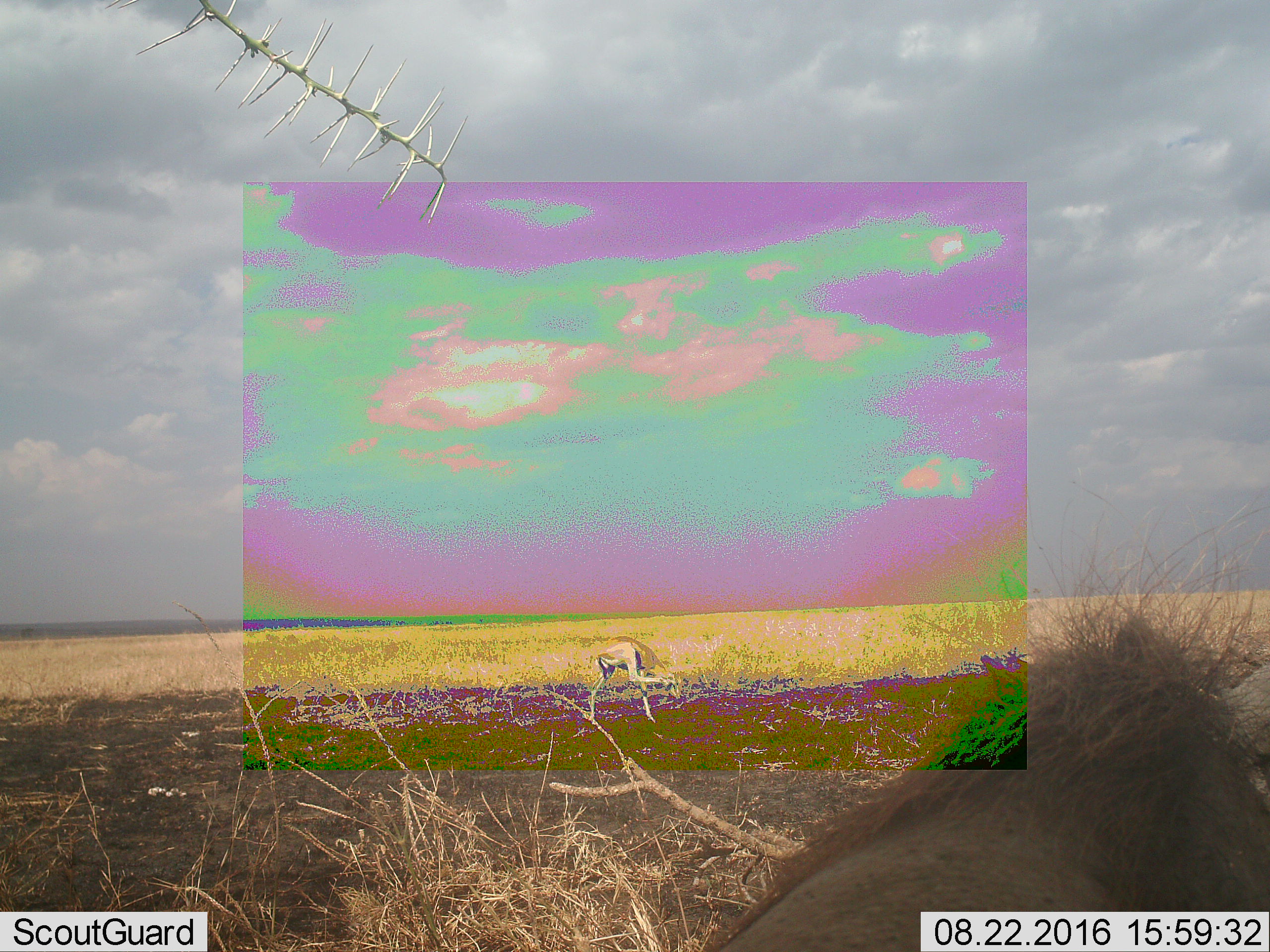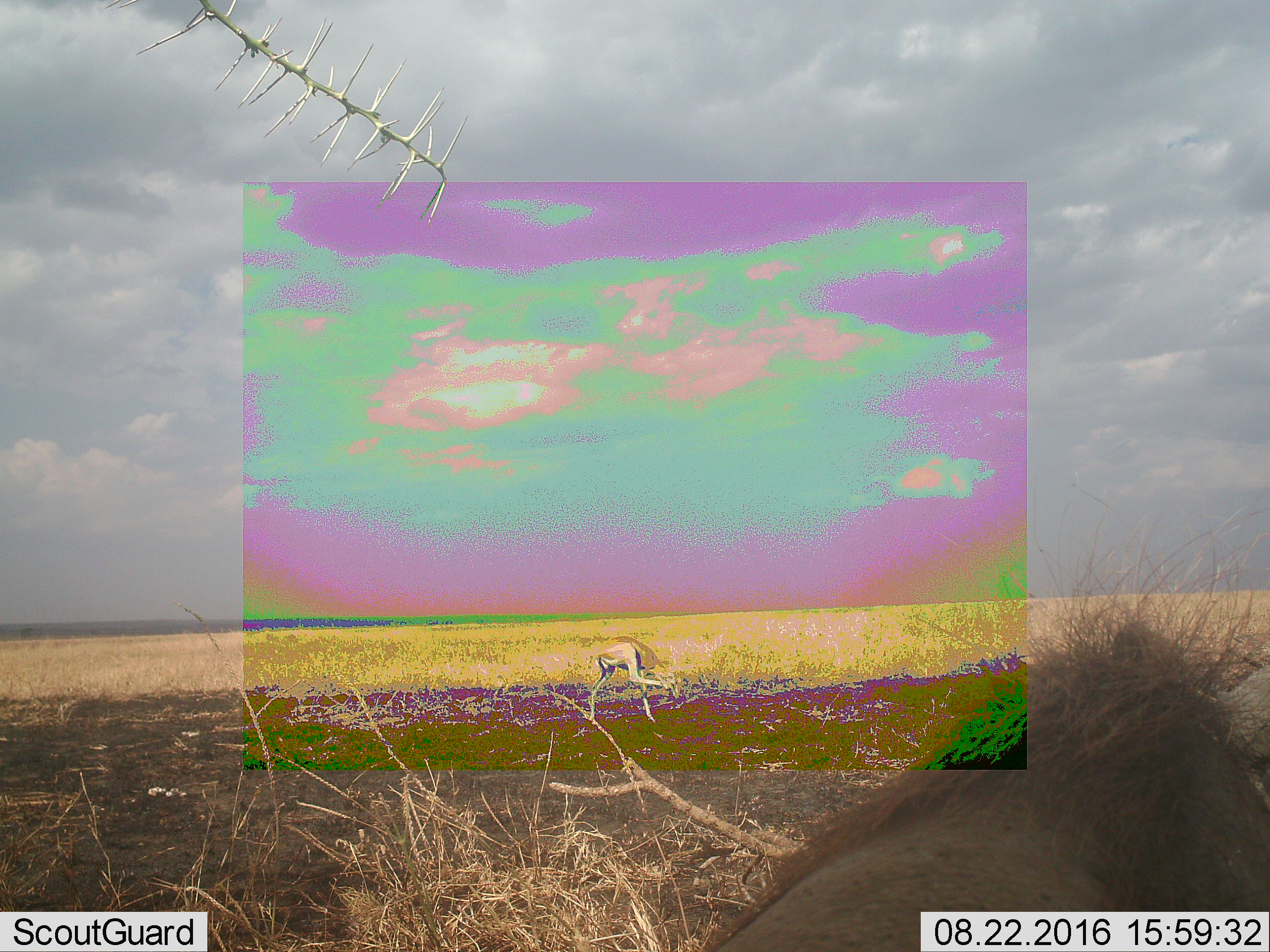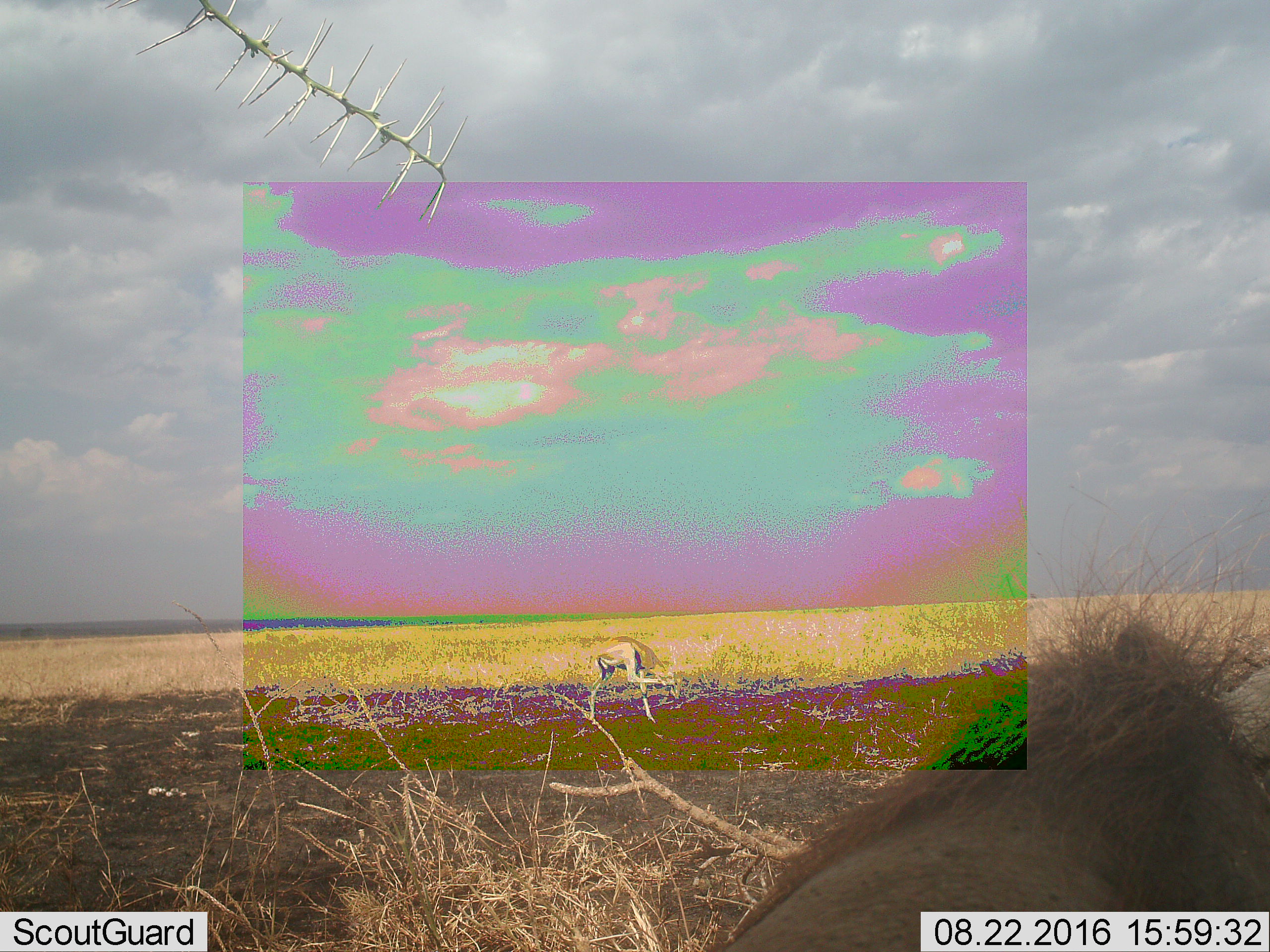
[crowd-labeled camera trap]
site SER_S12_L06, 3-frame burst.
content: unidentified animal